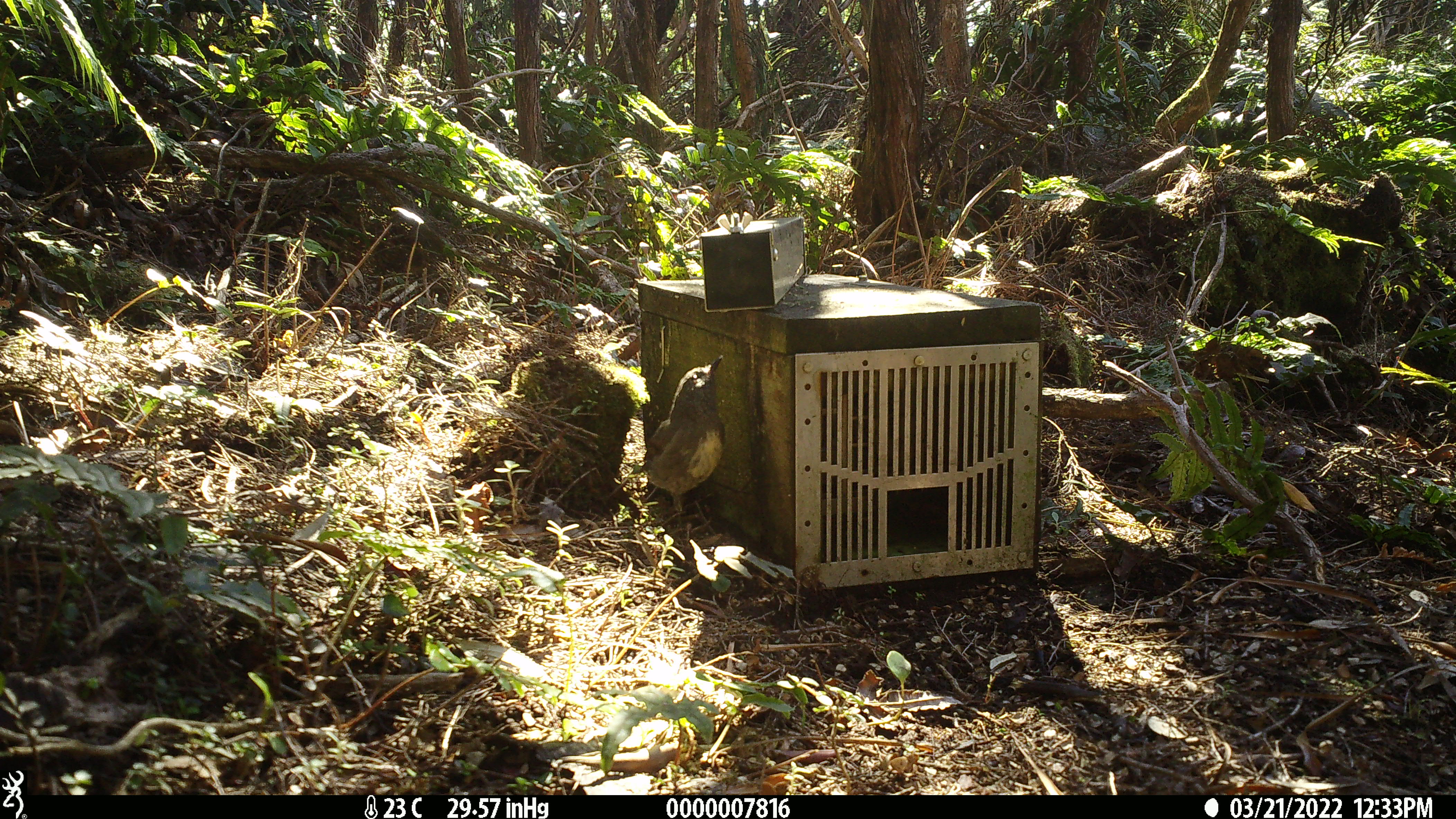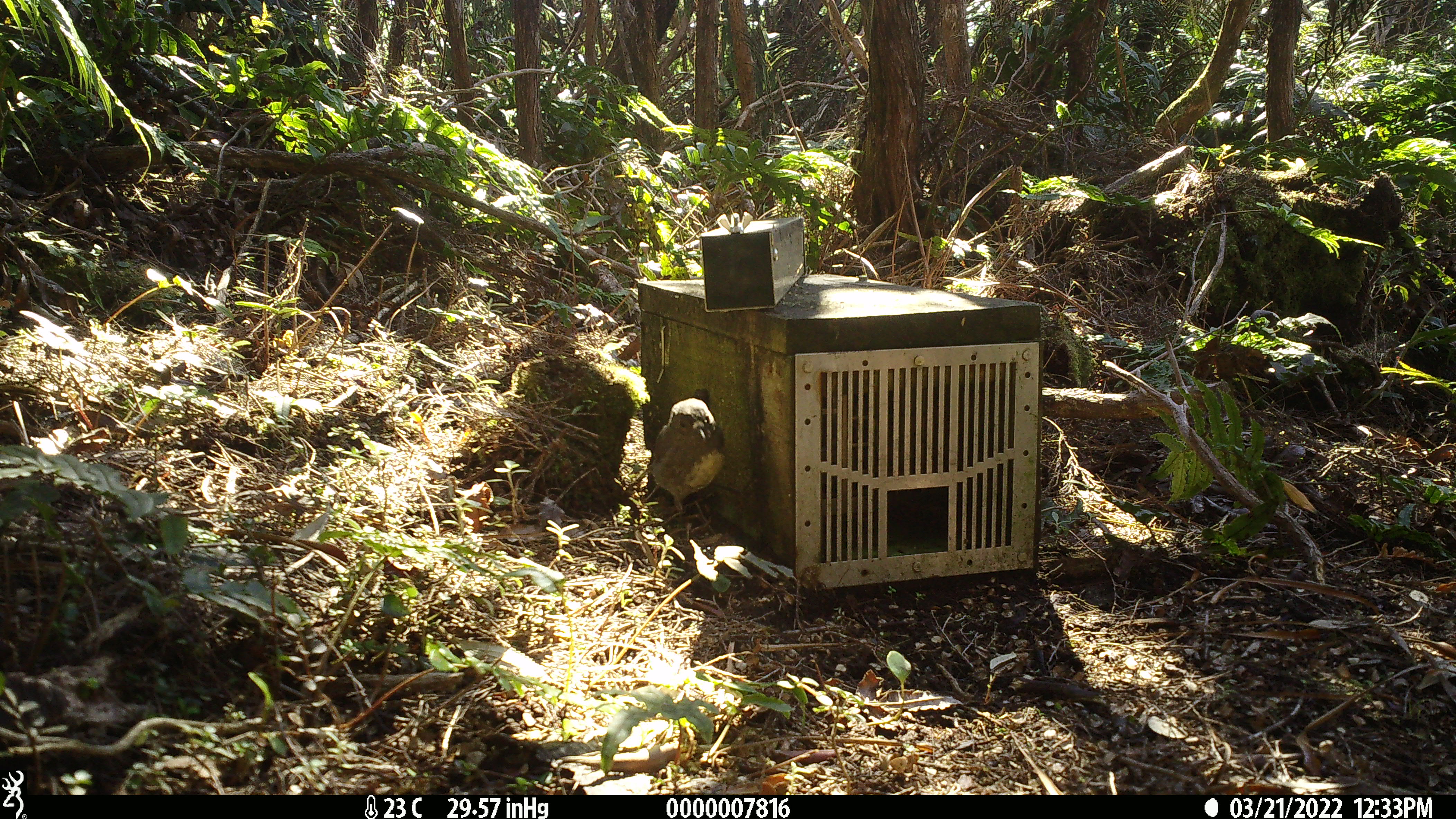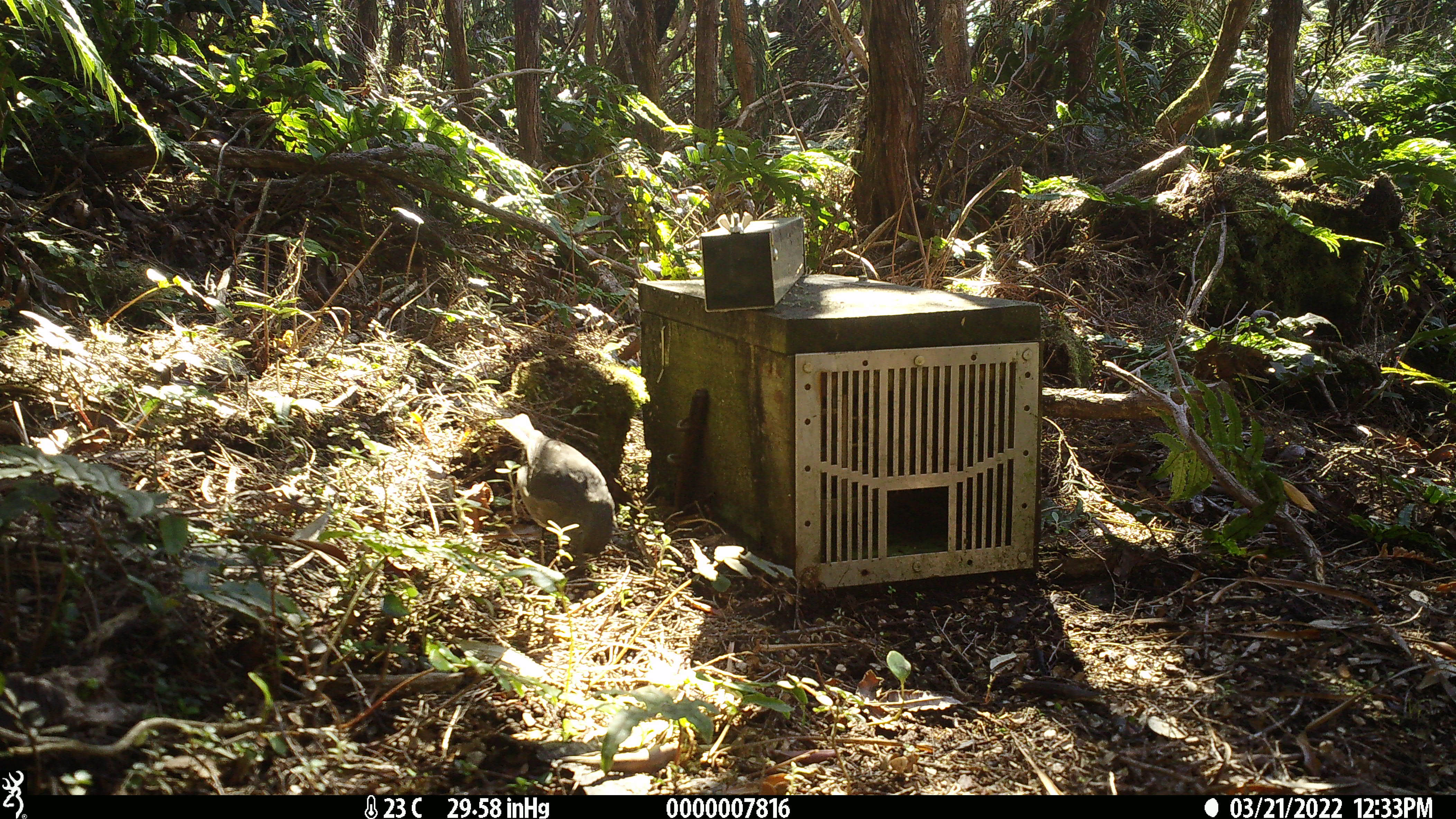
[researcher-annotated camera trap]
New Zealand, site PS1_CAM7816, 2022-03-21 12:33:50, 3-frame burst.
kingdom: Animalia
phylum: Chordata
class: Aves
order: Passeriformes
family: Petroicidae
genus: Petroica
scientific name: Petroica australis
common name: new zealand robin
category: robin